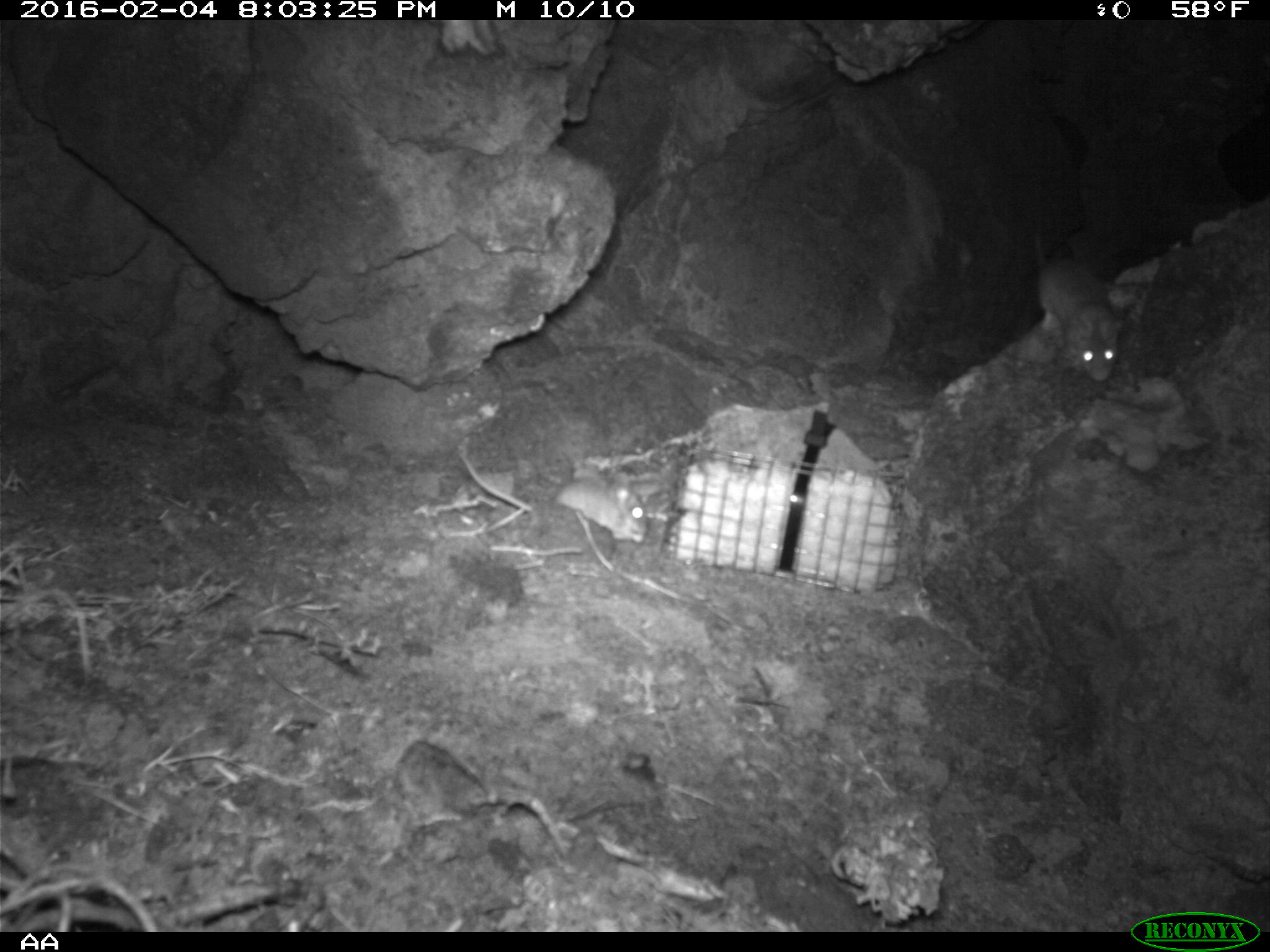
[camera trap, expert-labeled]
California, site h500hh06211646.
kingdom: Animalia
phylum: Chordata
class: Mammalia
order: Rodentia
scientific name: Rodentia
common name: rodent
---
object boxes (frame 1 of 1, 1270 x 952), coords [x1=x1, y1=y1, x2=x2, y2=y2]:
rodent: [x1=458, y1=453, x2=644, y2=543]; [x1=1031, y1=229, x2=1119, y2=382]